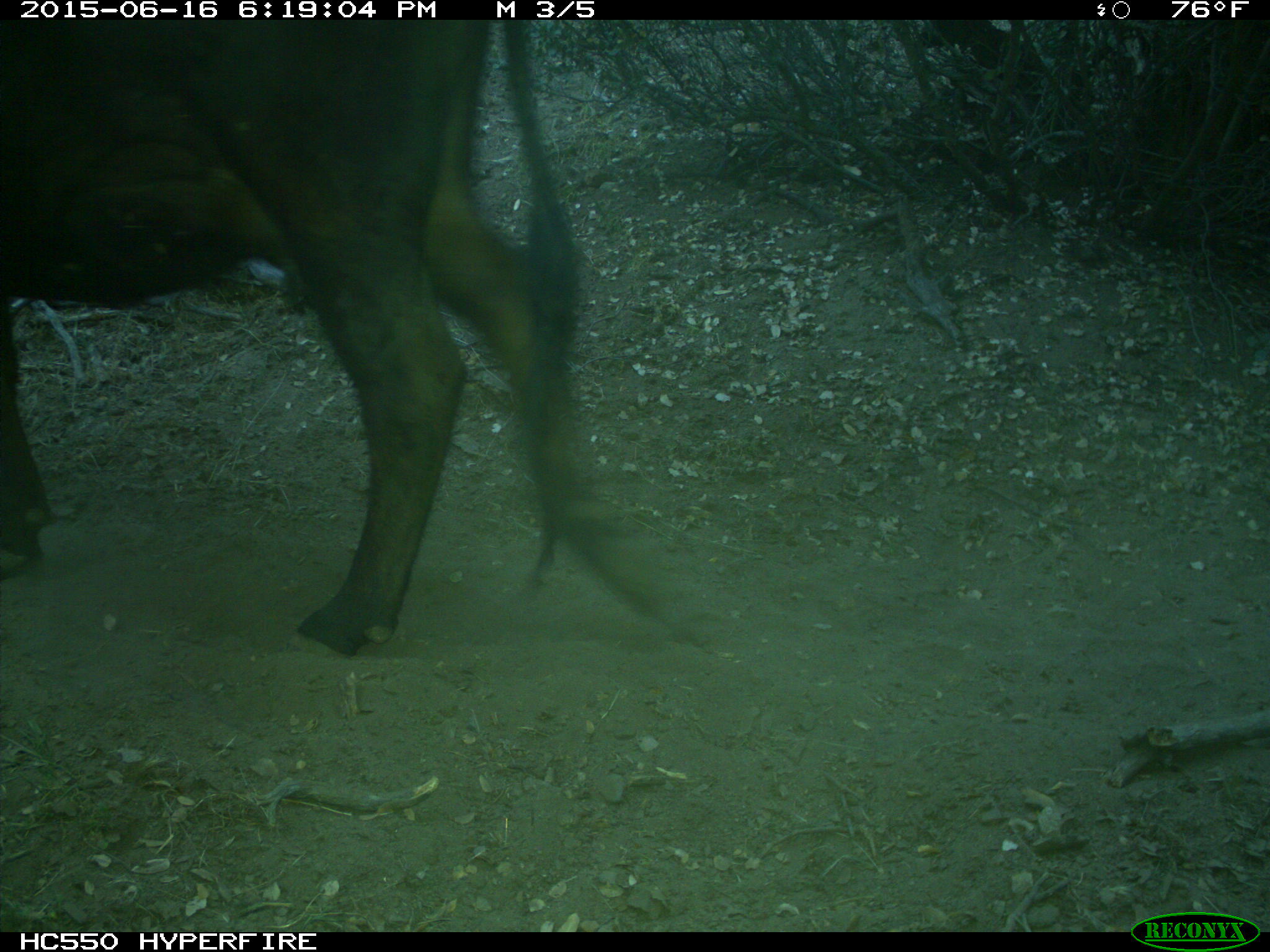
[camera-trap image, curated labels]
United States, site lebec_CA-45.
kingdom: Animalia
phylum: Chordata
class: Mammalia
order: Artiodactyla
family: Bovidae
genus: Bos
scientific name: Bos taurus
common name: domestic cow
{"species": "Bos taurus (domestic cow)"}